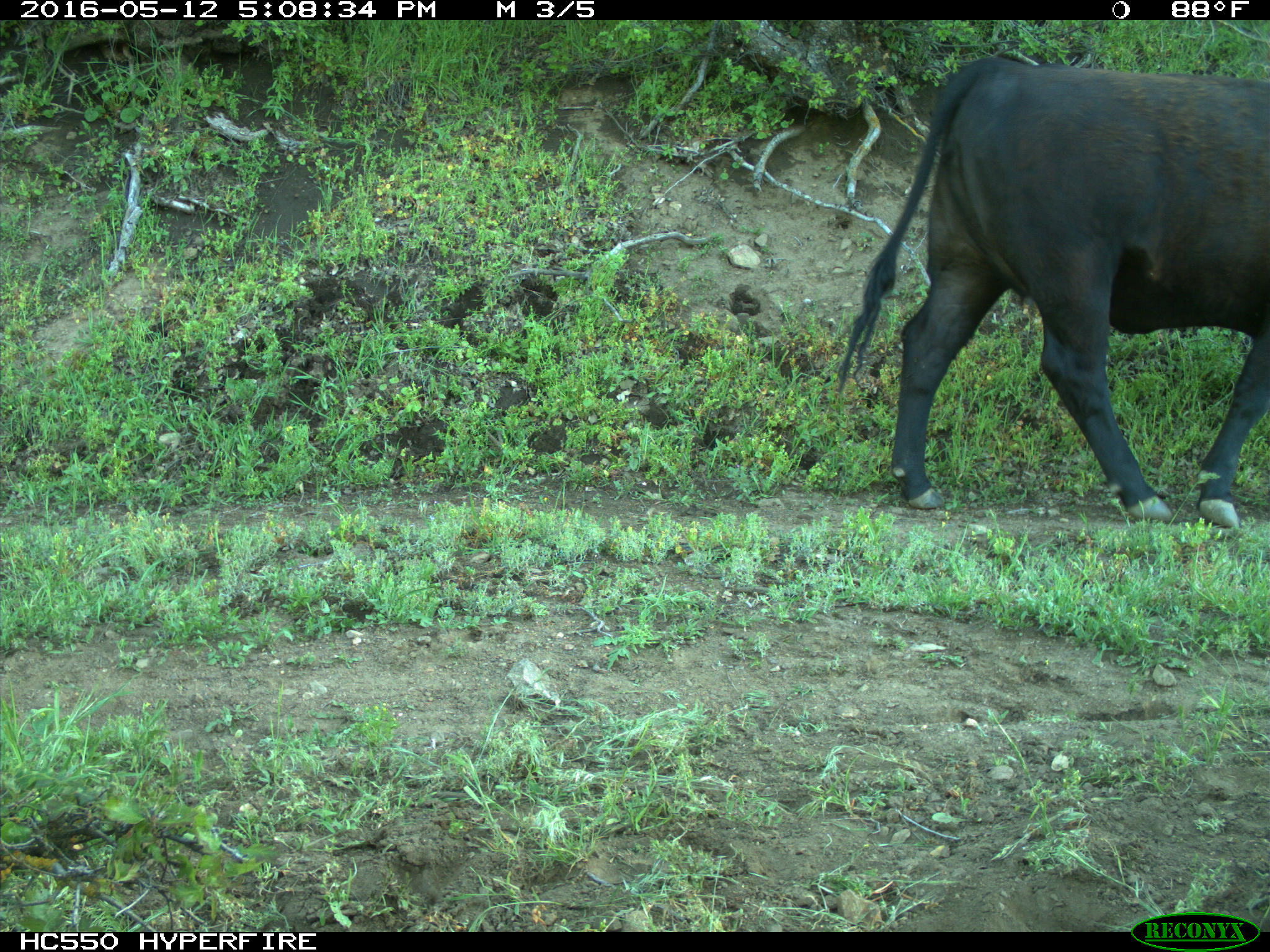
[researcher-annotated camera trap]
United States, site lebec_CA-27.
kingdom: Animalia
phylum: Chordata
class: Mammalia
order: Artiodactyla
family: Bovidae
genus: Bos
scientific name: Bos taurus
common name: domestic cow